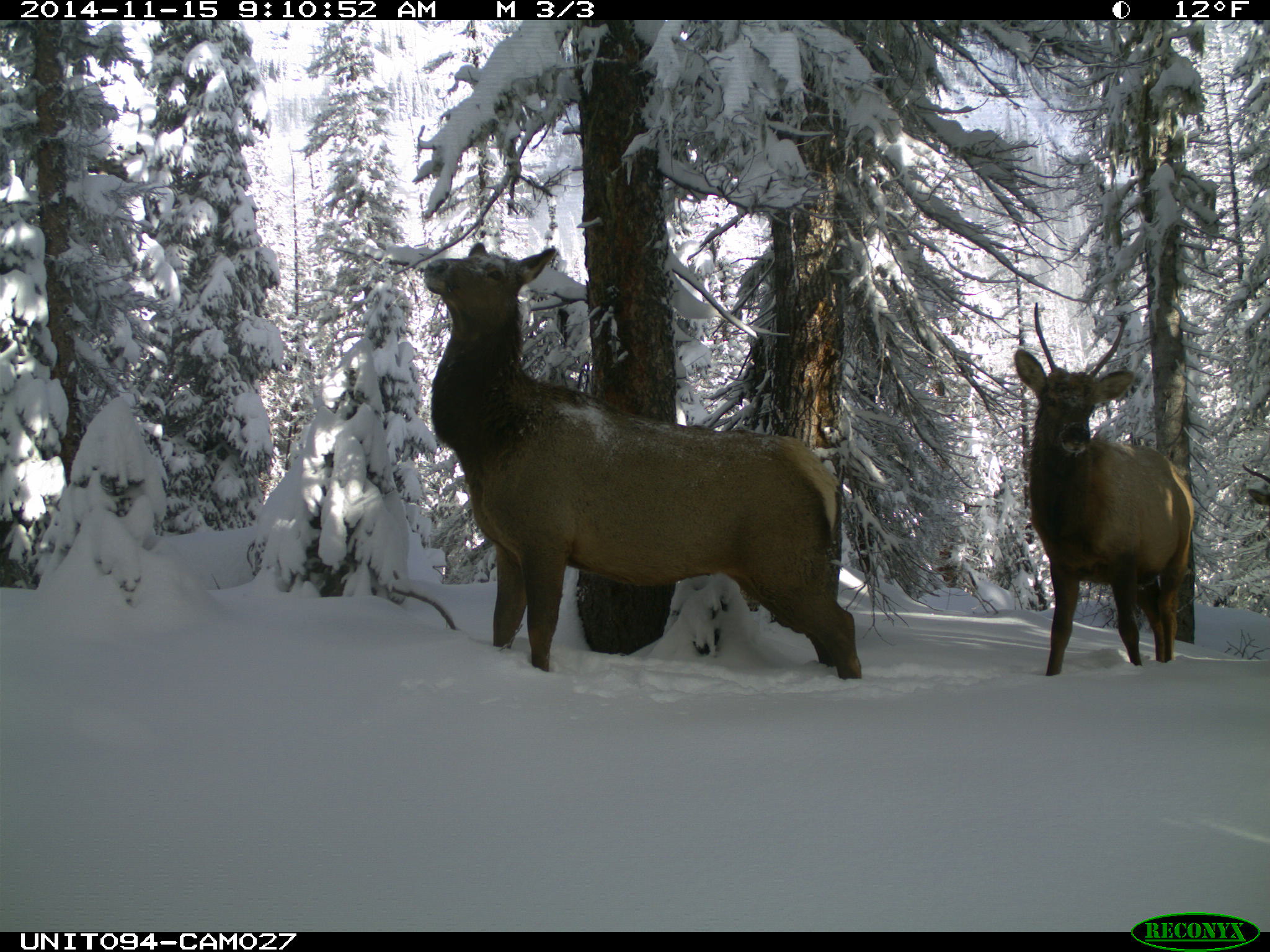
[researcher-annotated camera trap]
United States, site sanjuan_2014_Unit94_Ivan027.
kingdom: Animalia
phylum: Chordata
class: Mammalia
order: Artiodactyla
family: Cervidae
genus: Cervus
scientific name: Cervus elaphus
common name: red deer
Cervus elaphus (red deer).